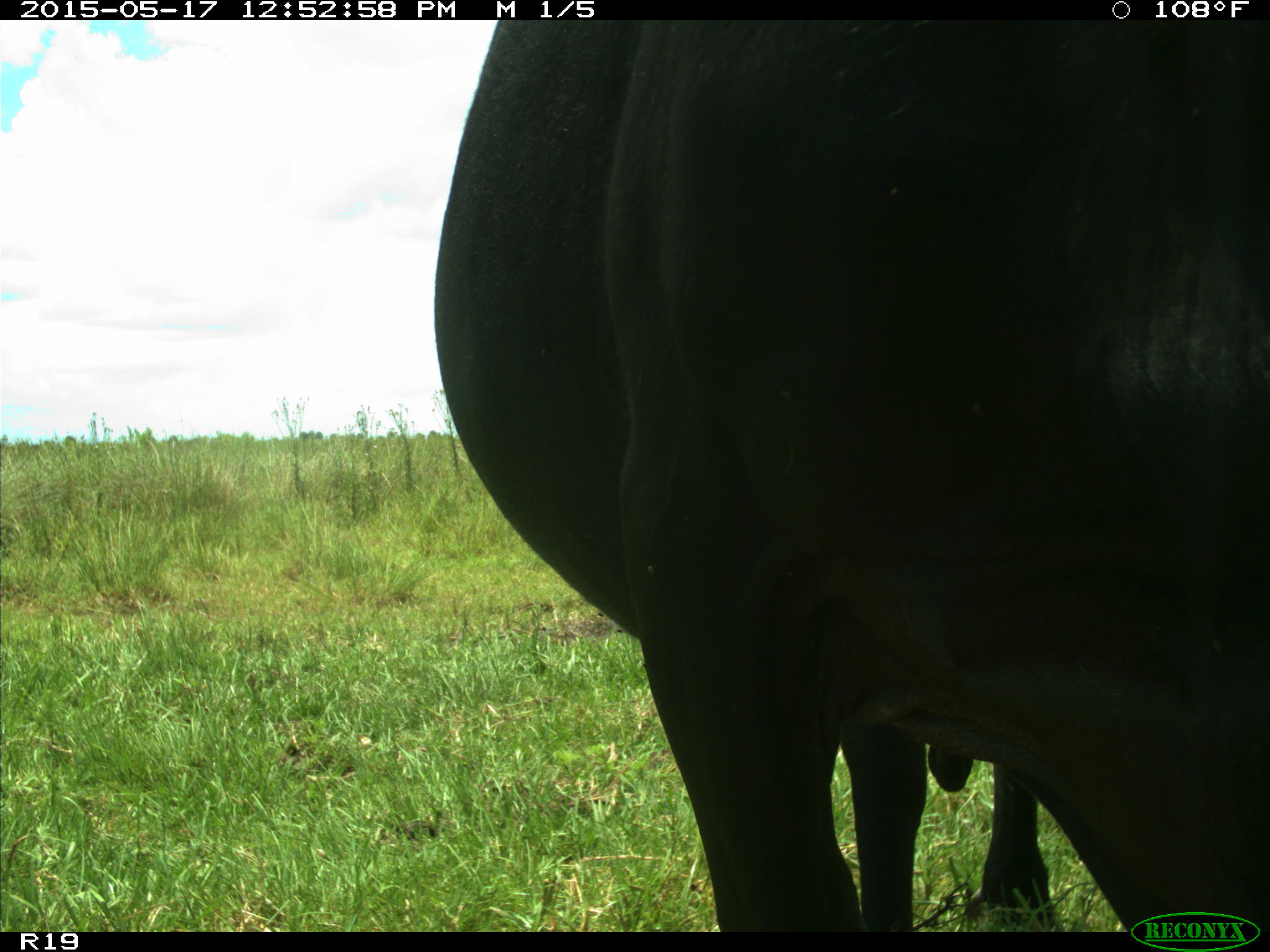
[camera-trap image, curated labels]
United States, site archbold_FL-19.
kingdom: Animalia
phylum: Chordata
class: Mammalia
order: Artiodactyla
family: Bovidae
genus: Bos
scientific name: Bos taurus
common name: domestic cow